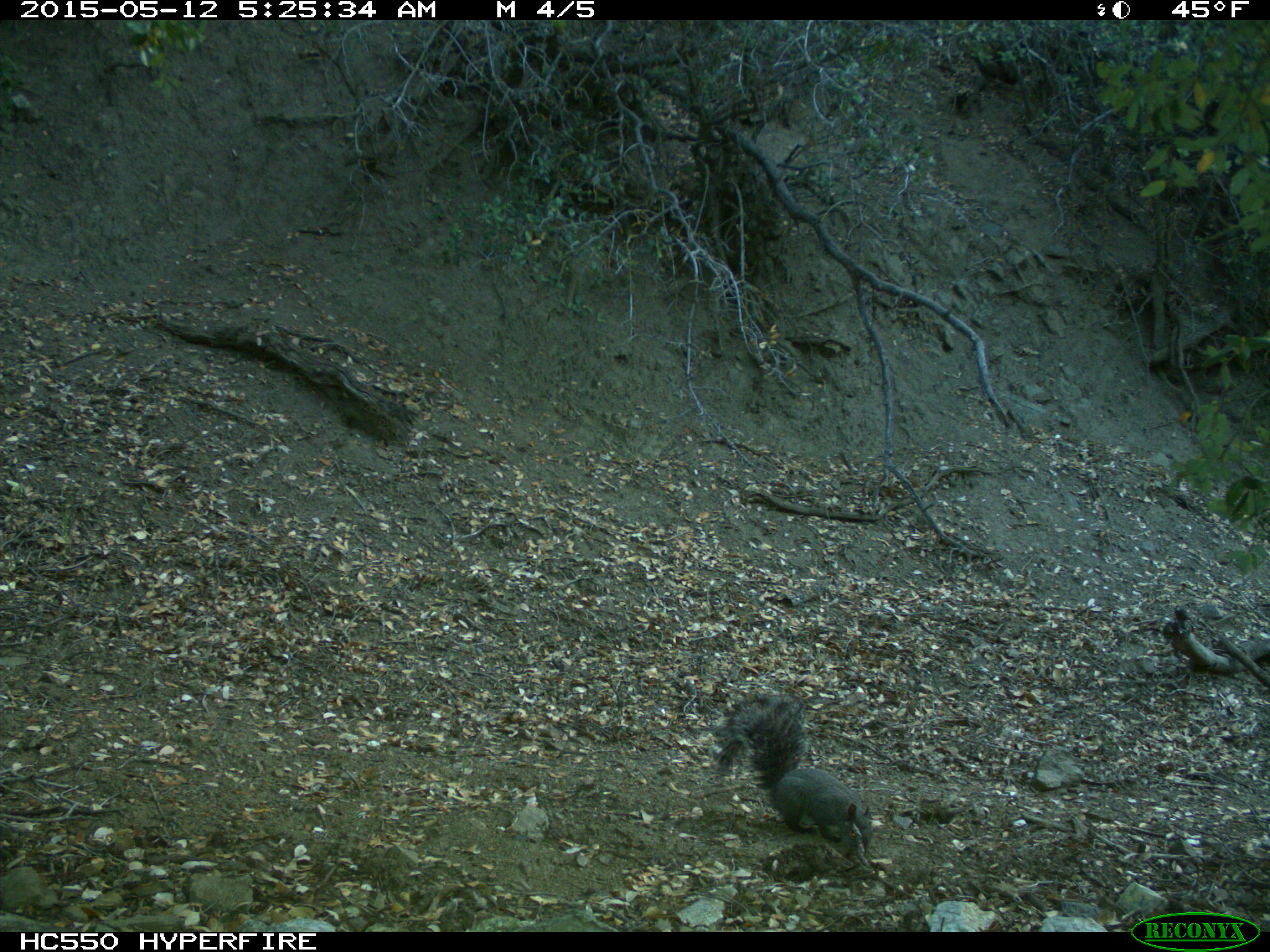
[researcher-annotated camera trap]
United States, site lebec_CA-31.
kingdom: Animalia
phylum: Chordata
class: Mammalia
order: Rodentia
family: Sciuridae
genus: Sciurus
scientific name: Sciurus carolinensis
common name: eastern gray squirrel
Sciurus carolinensis (eastern gray squirrel).